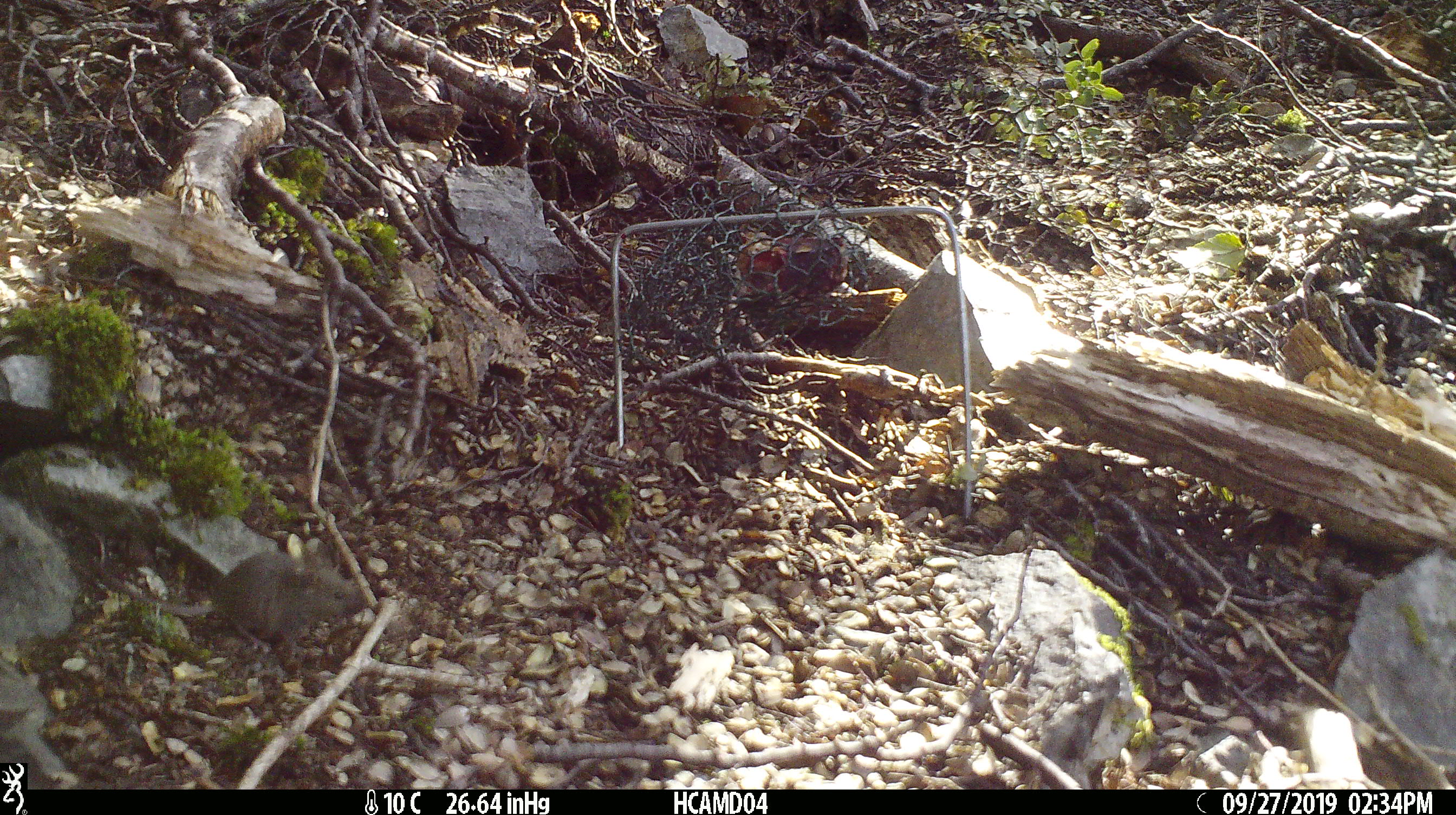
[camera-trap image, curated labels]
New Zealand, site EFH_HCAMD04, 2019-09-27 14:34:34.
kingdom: Animalia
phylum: Chordata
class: Mammalia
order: Rodentia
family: Muridae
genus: Mus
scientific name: Mus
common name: mouse